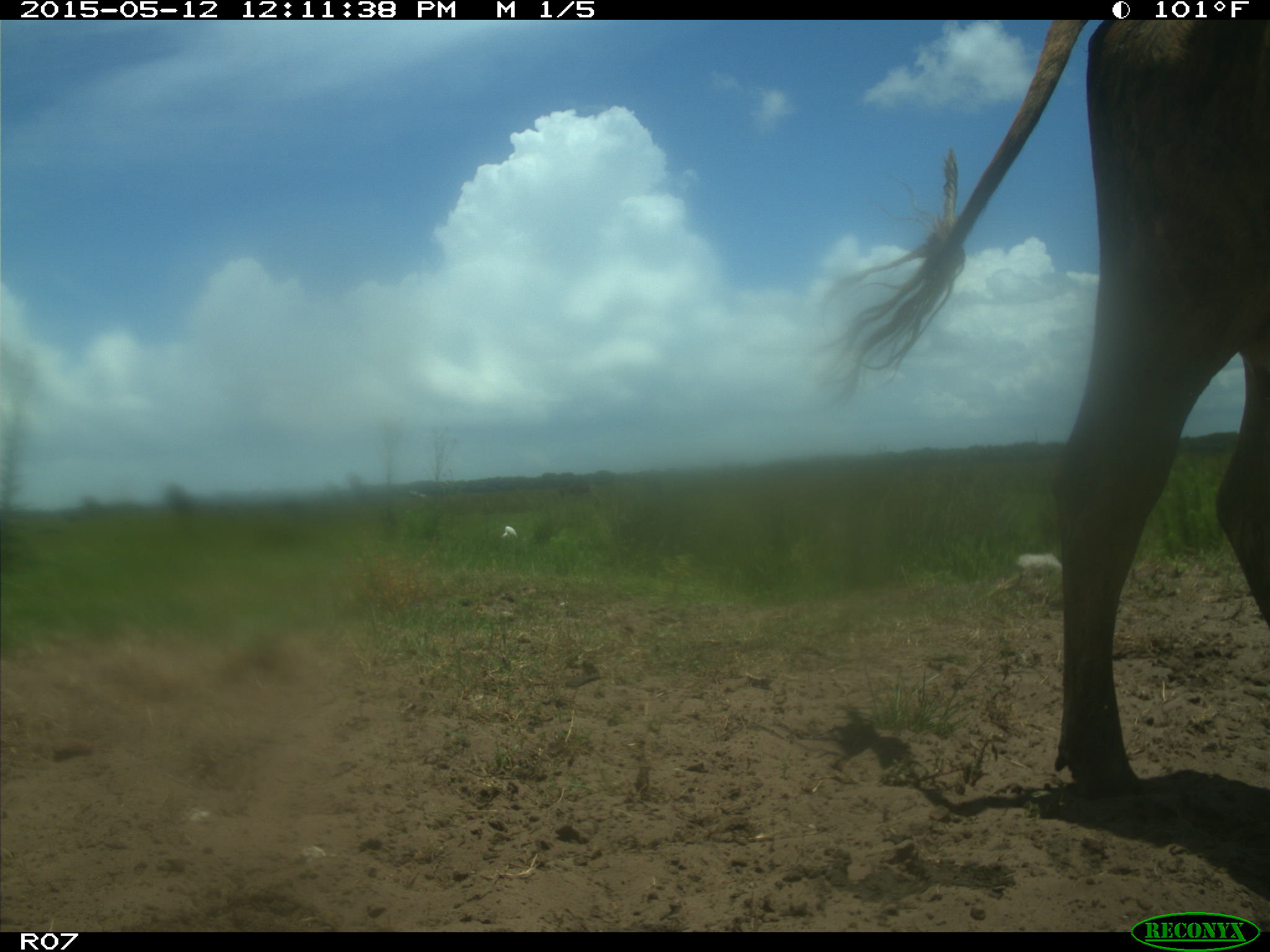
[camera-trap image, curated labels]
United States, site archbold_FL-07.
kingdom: Animalia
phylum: Chordata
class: Mammalia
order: Artiodactyla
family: Bovidae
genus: Bos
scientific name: Bos taurus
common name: domestic cow